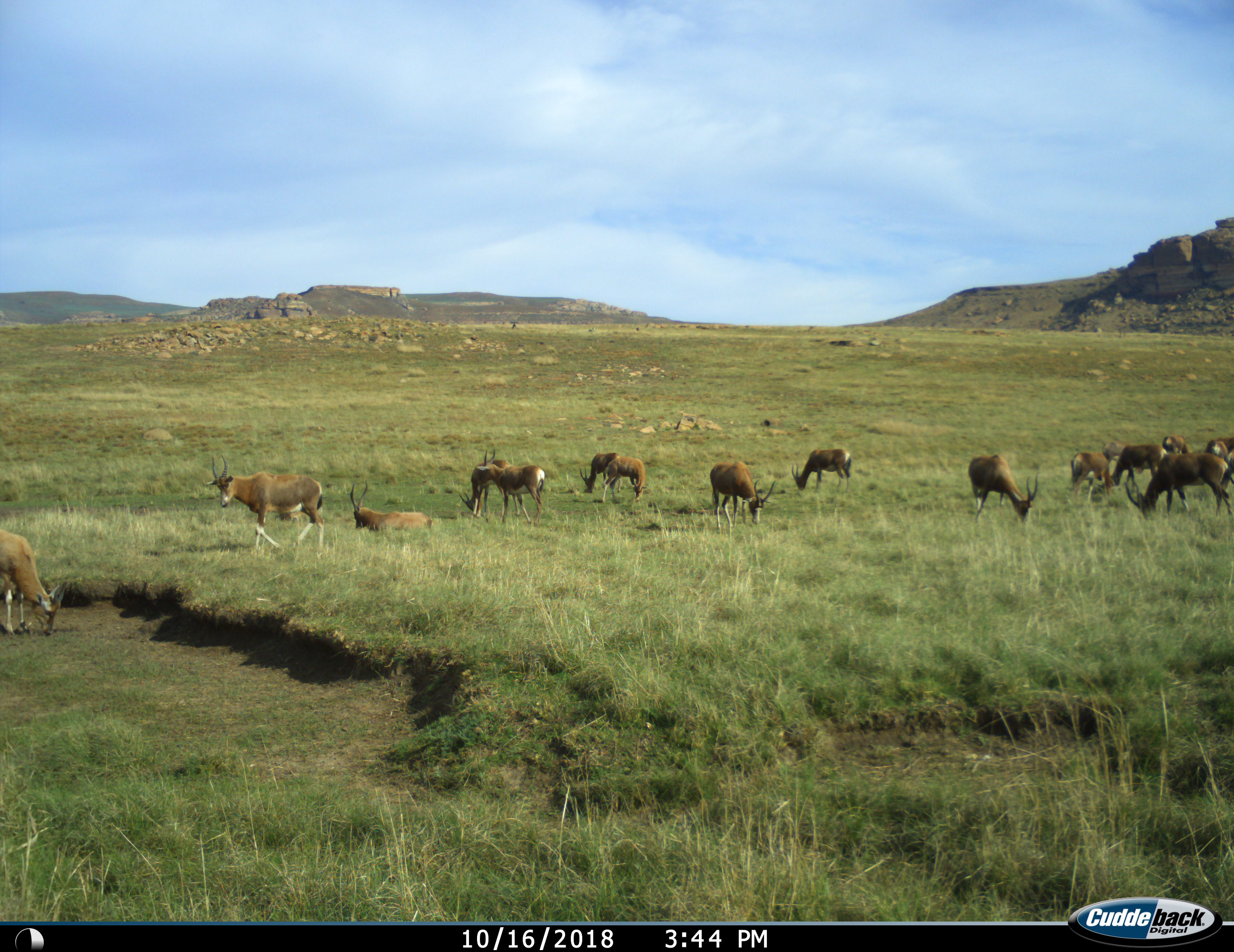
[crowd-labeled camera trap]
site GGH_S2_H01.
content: unidentified animal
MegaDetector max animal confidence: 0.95